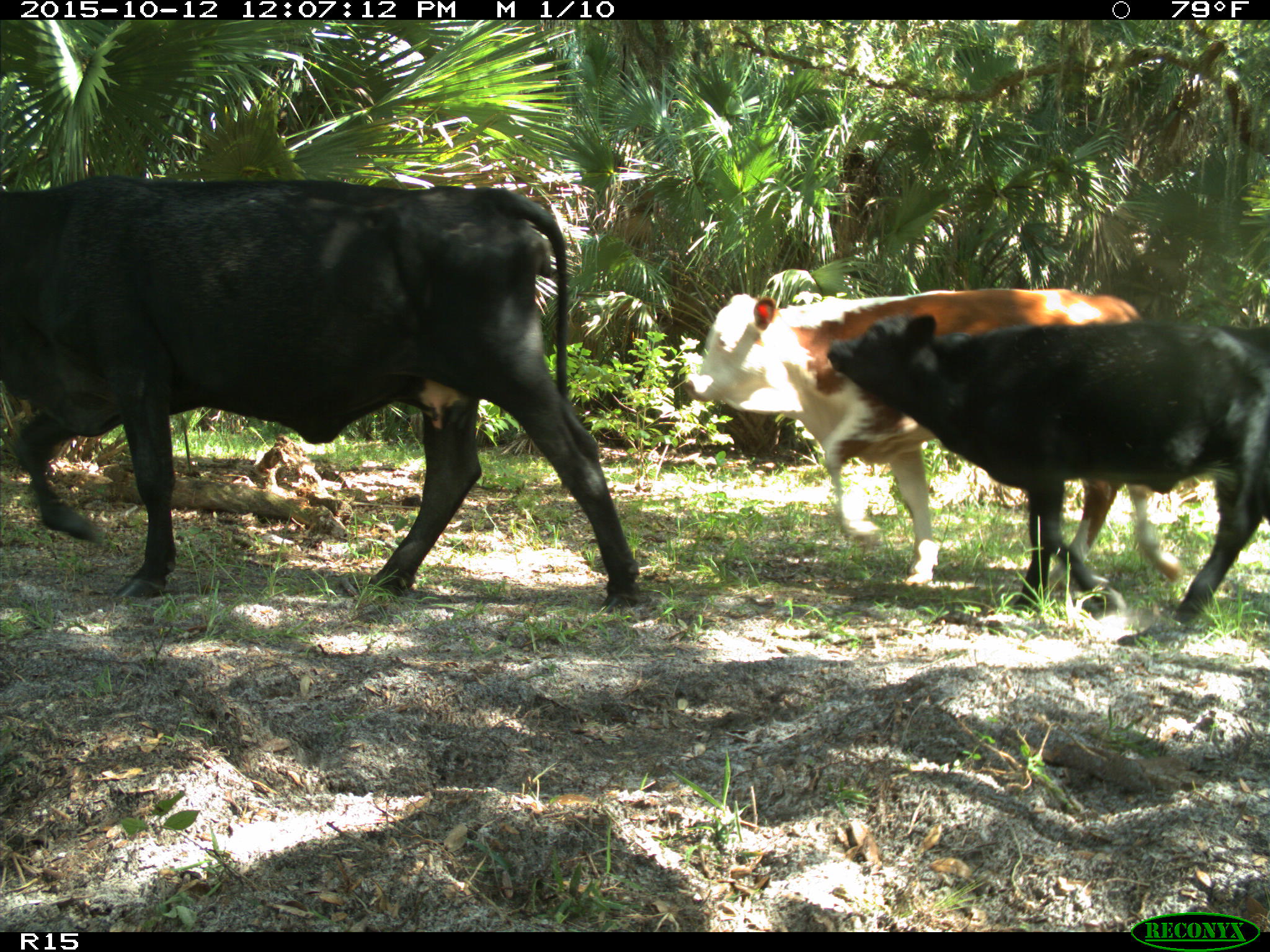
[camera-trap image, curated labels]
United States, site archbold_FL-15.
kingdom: Animalia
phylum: Chordata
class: Mammalia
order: Artiodactyla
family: Bovidae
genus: Bos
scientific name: Bos taurus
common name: domestic cow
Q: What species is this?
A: Bos taurus (domestic cow).